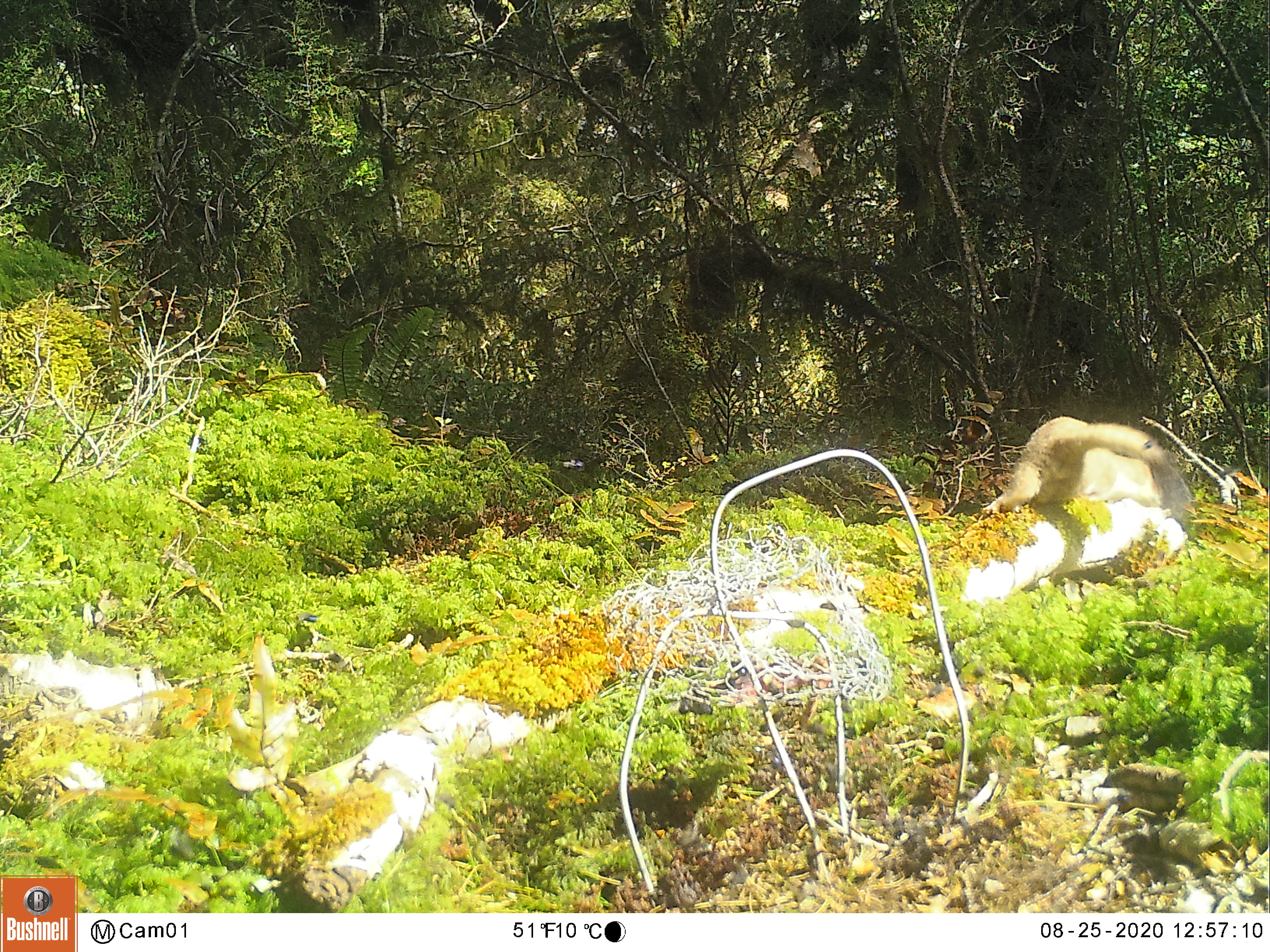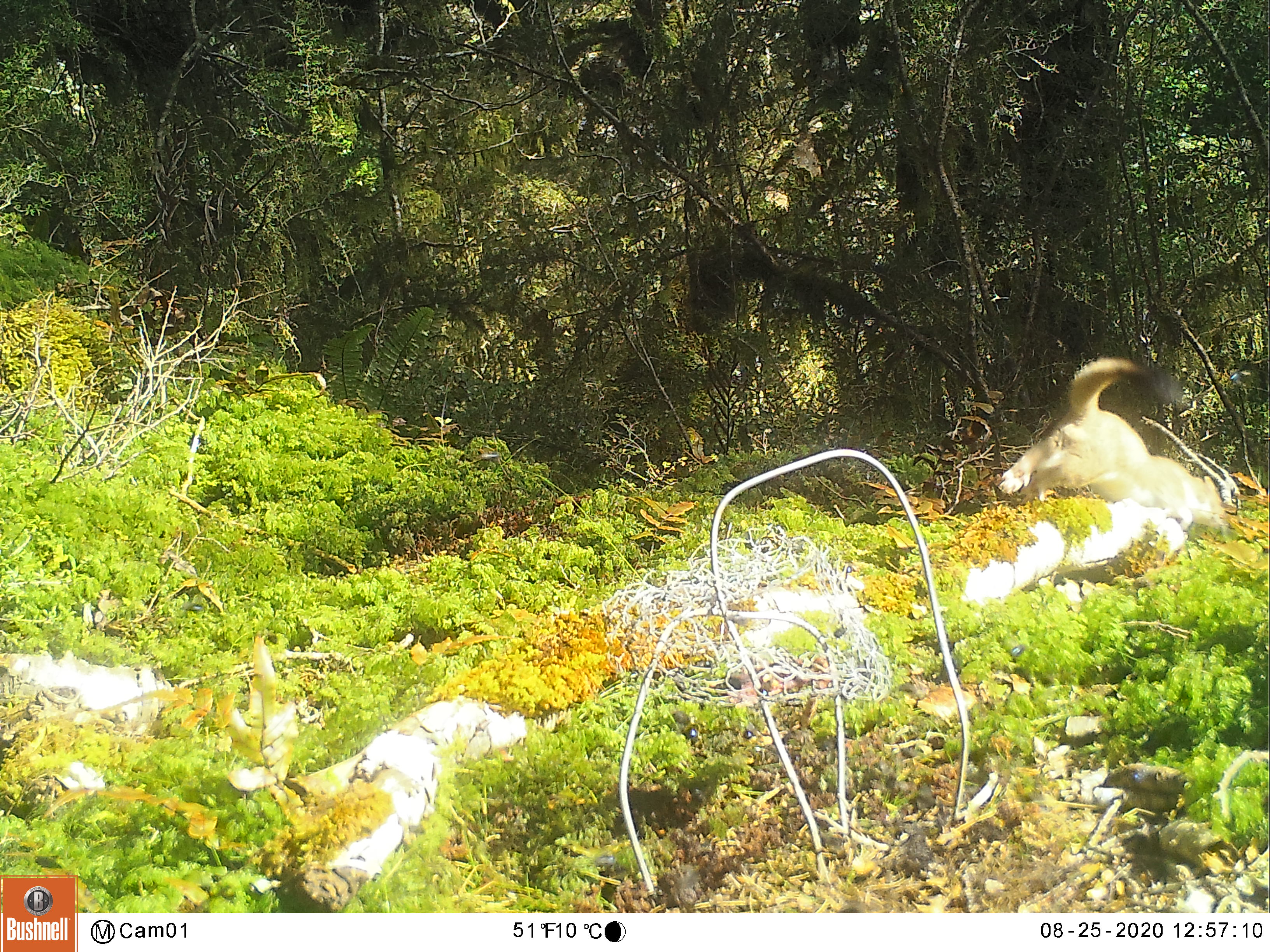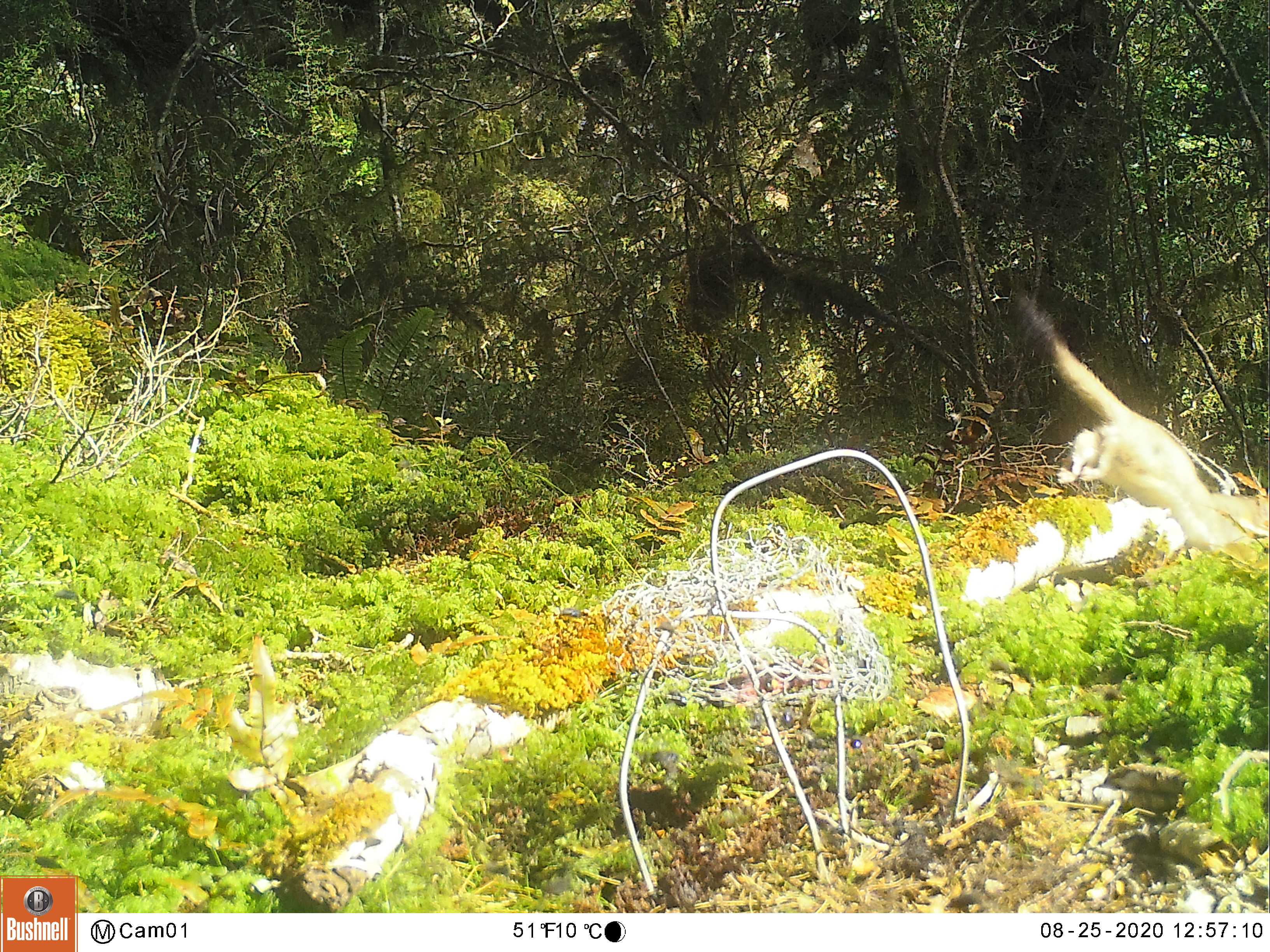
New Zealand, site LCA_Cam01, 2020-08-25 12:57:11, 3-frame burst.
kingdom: Animalia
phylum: Chordata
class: Mammalia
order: Carnivora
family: Mustelidae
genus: Mustela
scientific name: Mustela erminea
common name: stoat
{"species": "stoat (Mustela erminea)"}